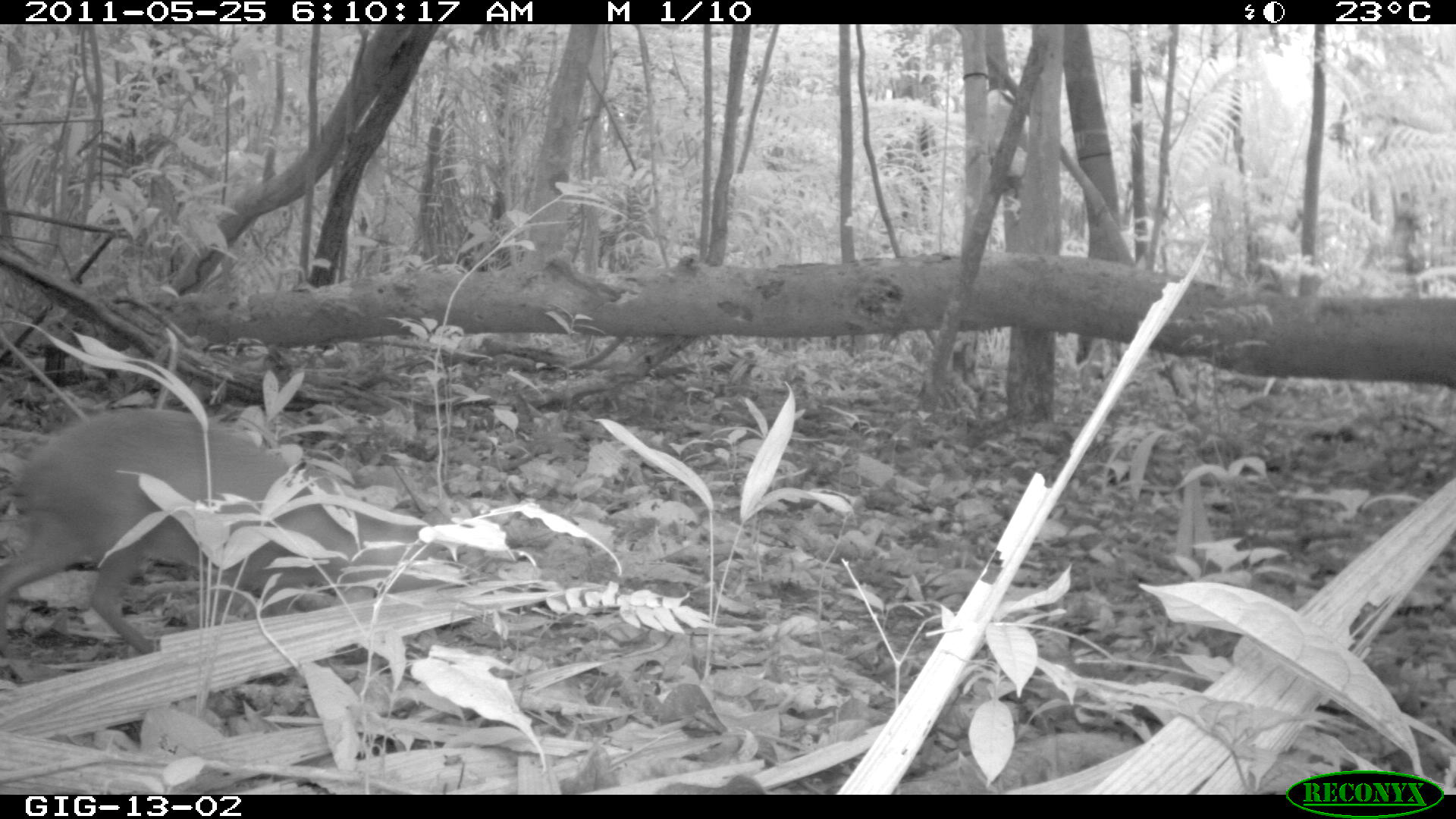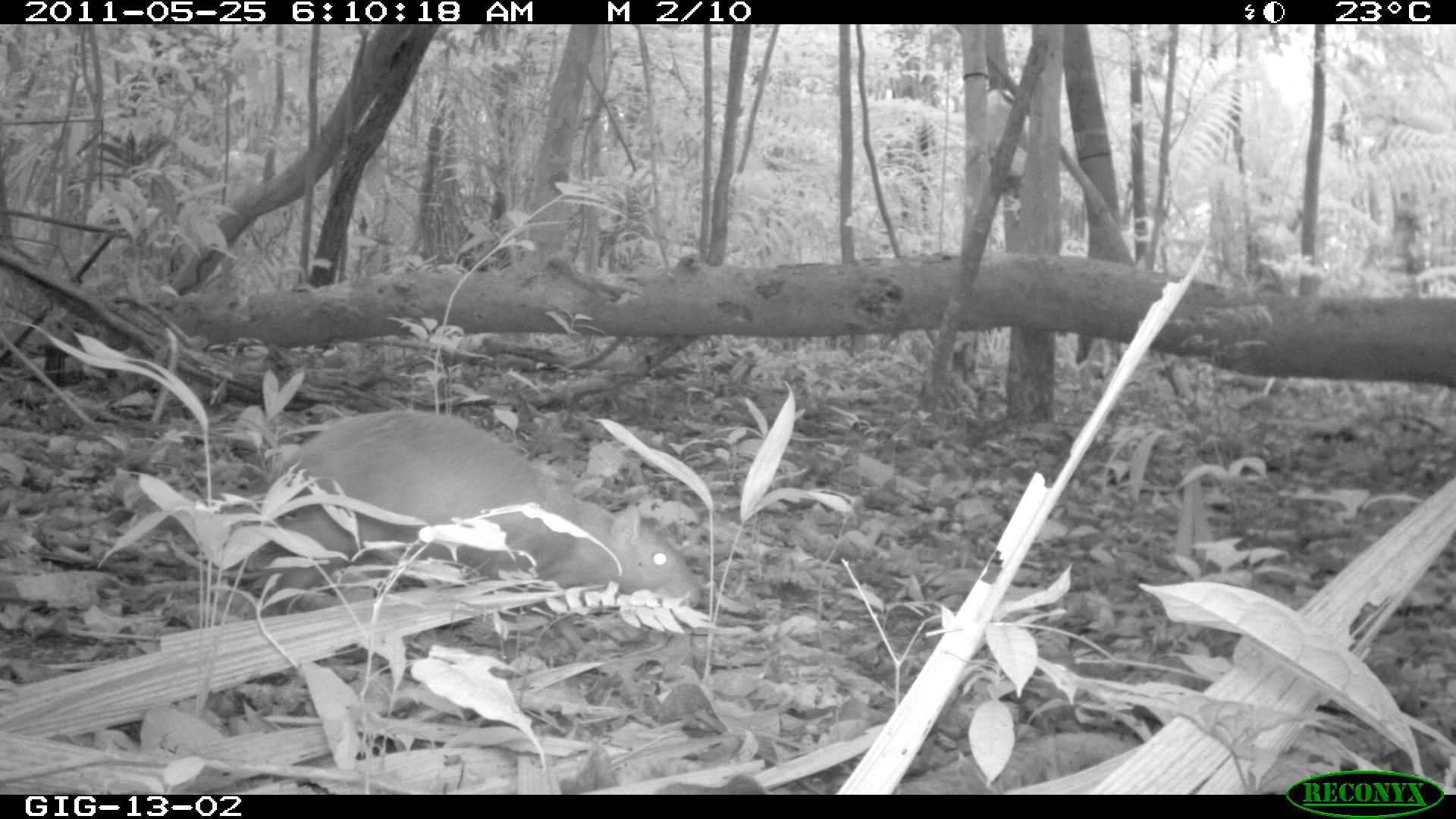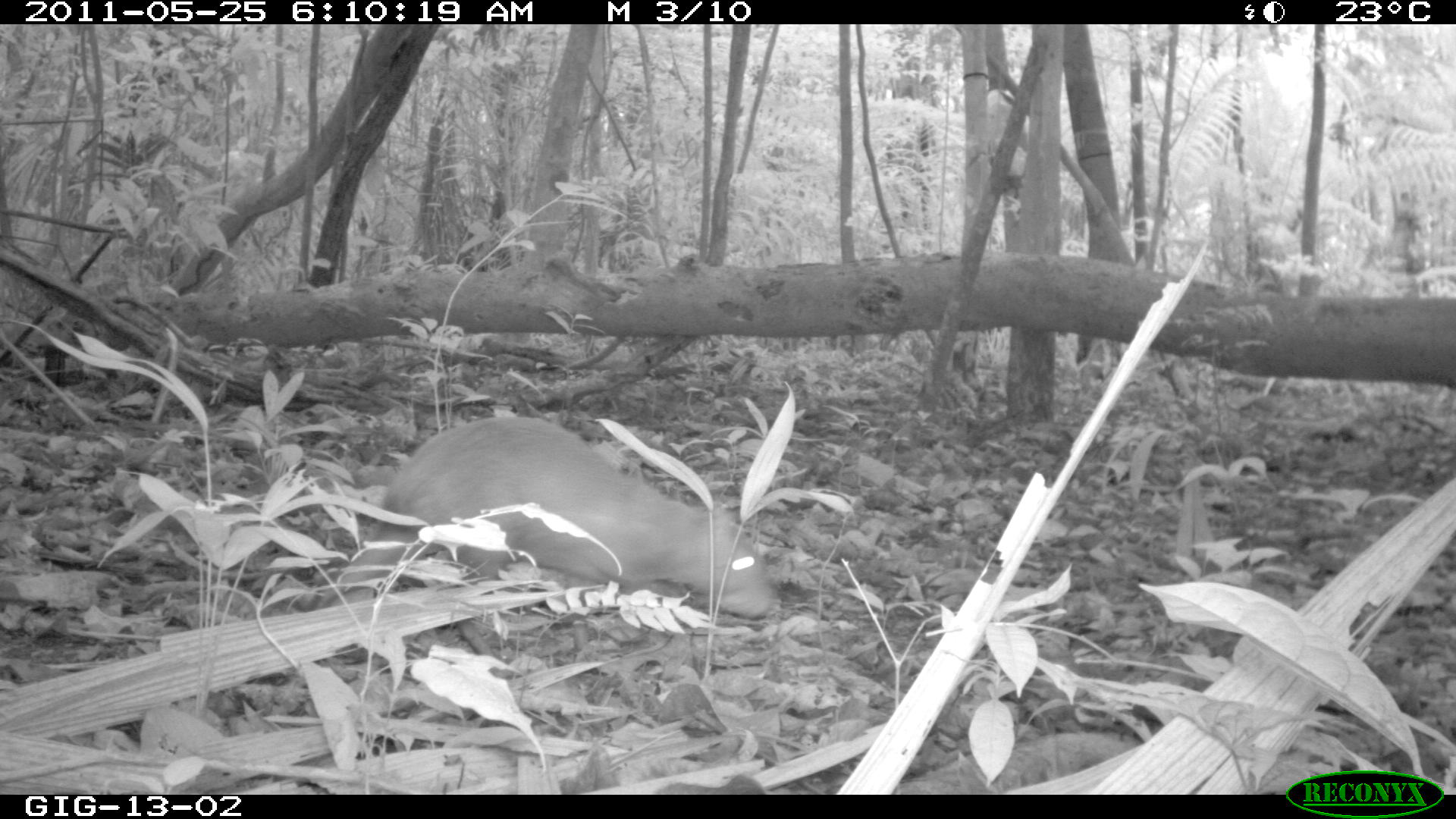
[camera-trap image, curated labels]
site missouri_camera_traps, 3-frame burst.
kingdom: Animalia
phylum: Chordata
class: Mammalia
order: Rodentia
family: Dasyproctidae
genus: Dasyprocta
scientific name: Dasyprocta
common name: agouti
Agouti (Dasyprocta).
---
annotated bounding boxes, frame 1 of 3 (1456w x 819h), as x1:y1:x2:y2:
agouti: 8:406:388:645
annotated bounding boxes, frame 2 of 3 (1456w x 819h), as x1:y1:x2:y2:
agouti: 271:403:711:621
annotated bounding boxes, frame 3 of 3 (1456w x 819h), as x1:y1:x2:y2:
agouti: 377:413:787:635